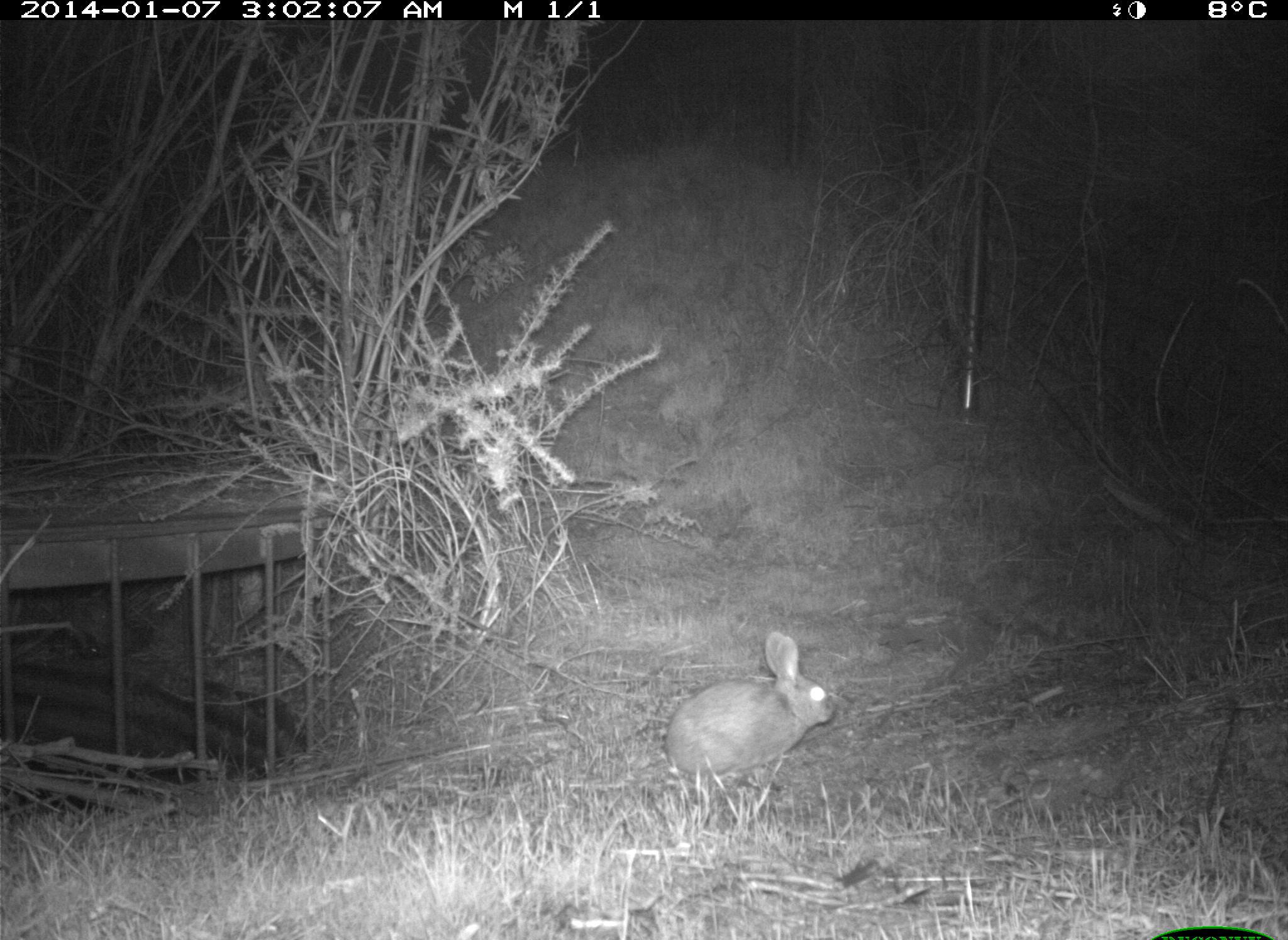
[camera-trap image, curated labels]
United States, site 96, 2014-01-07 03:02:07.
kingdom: Animalia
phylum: Chordata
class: Mammalia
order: Lagomorpha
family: Leporidae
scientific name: Leporidae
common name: rabbits and hares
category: rabbit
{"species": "rabbit (rabbits and hares) (Leporidae)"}